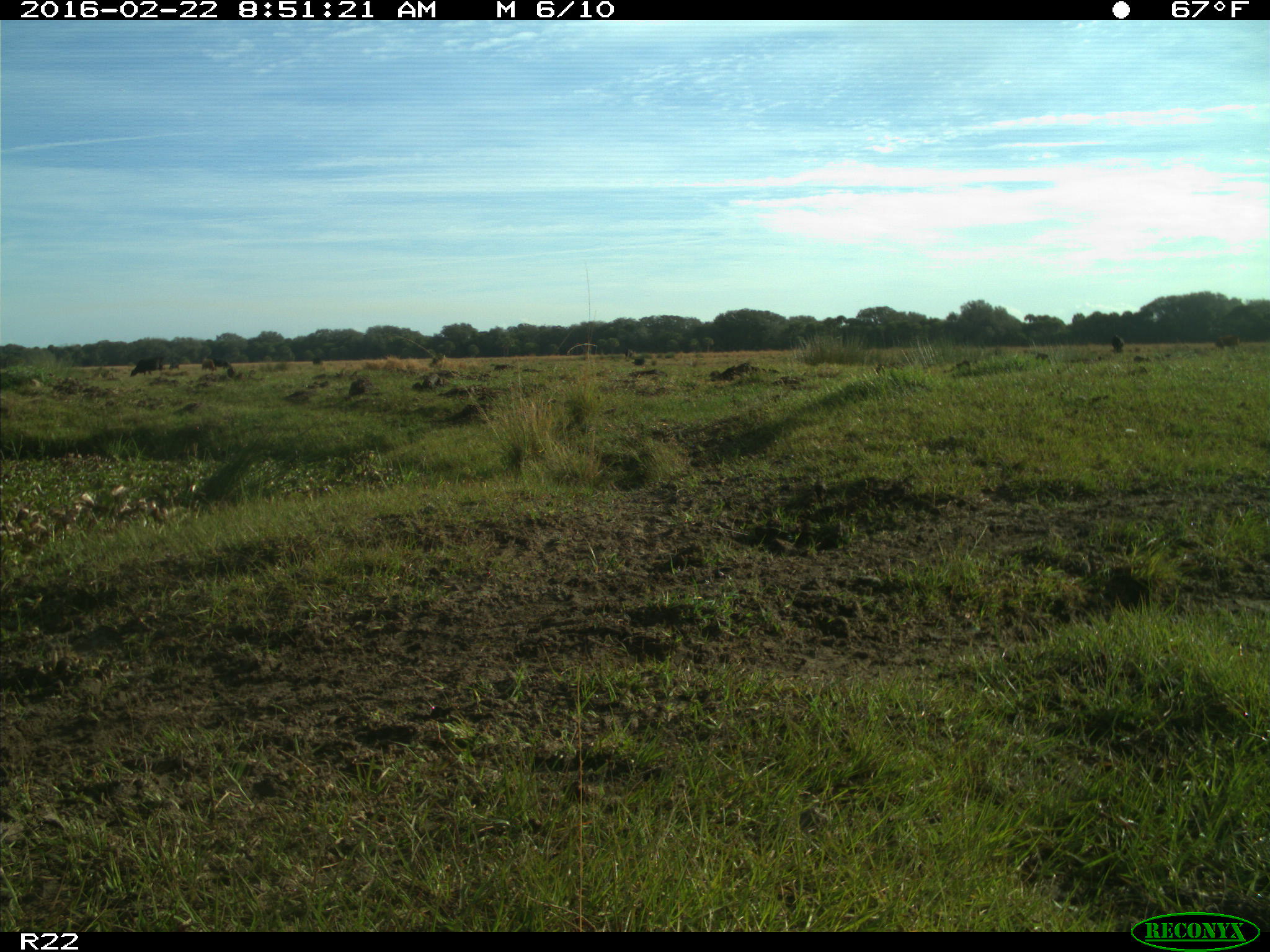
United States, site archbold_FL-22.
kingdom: Animalia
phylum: Chordata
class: Mammalia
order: Artiodactyla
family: Bovidae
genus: Bos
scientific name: Bos taurus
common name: domestic cow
Bos taurus (domestic cow).